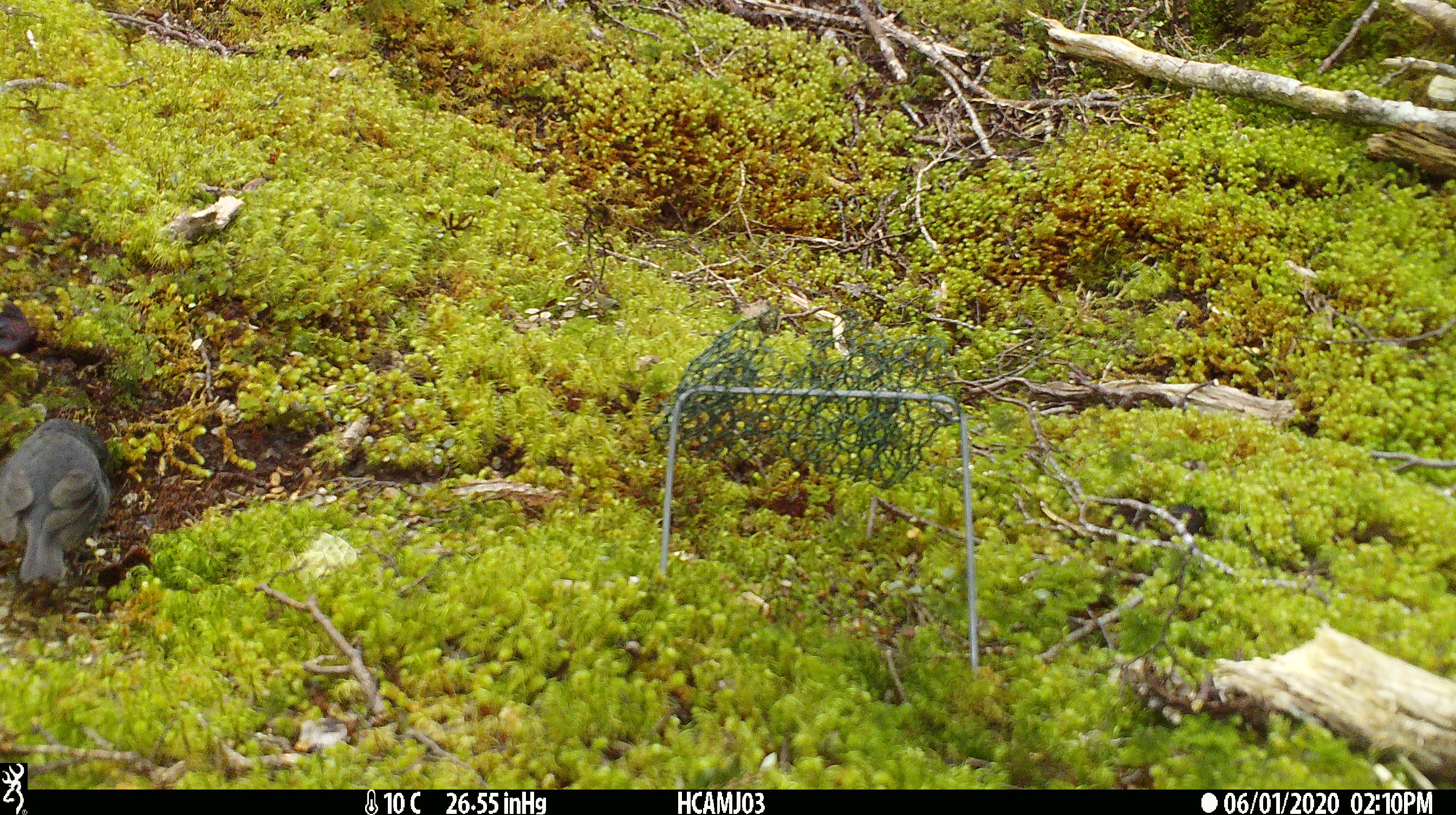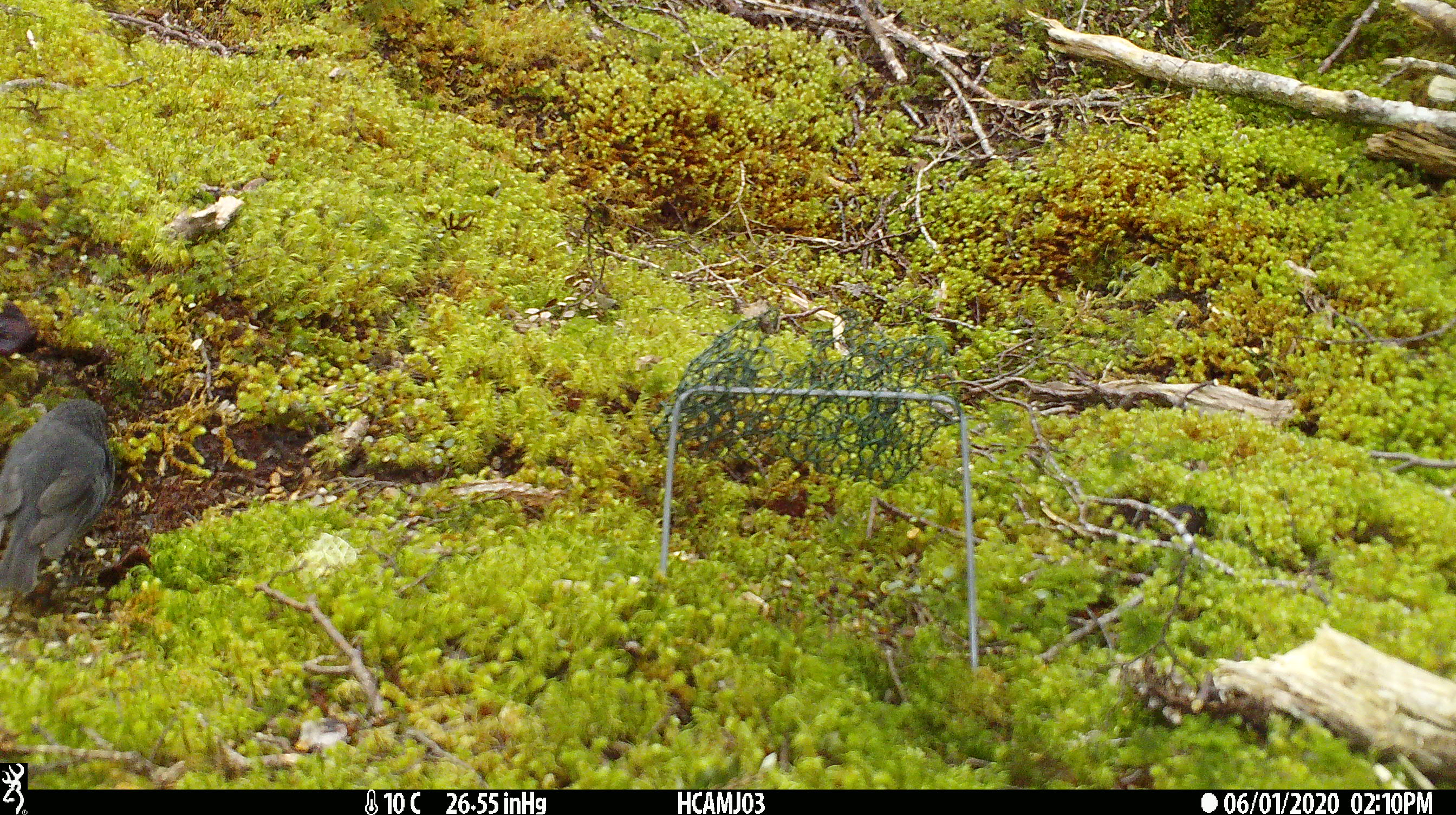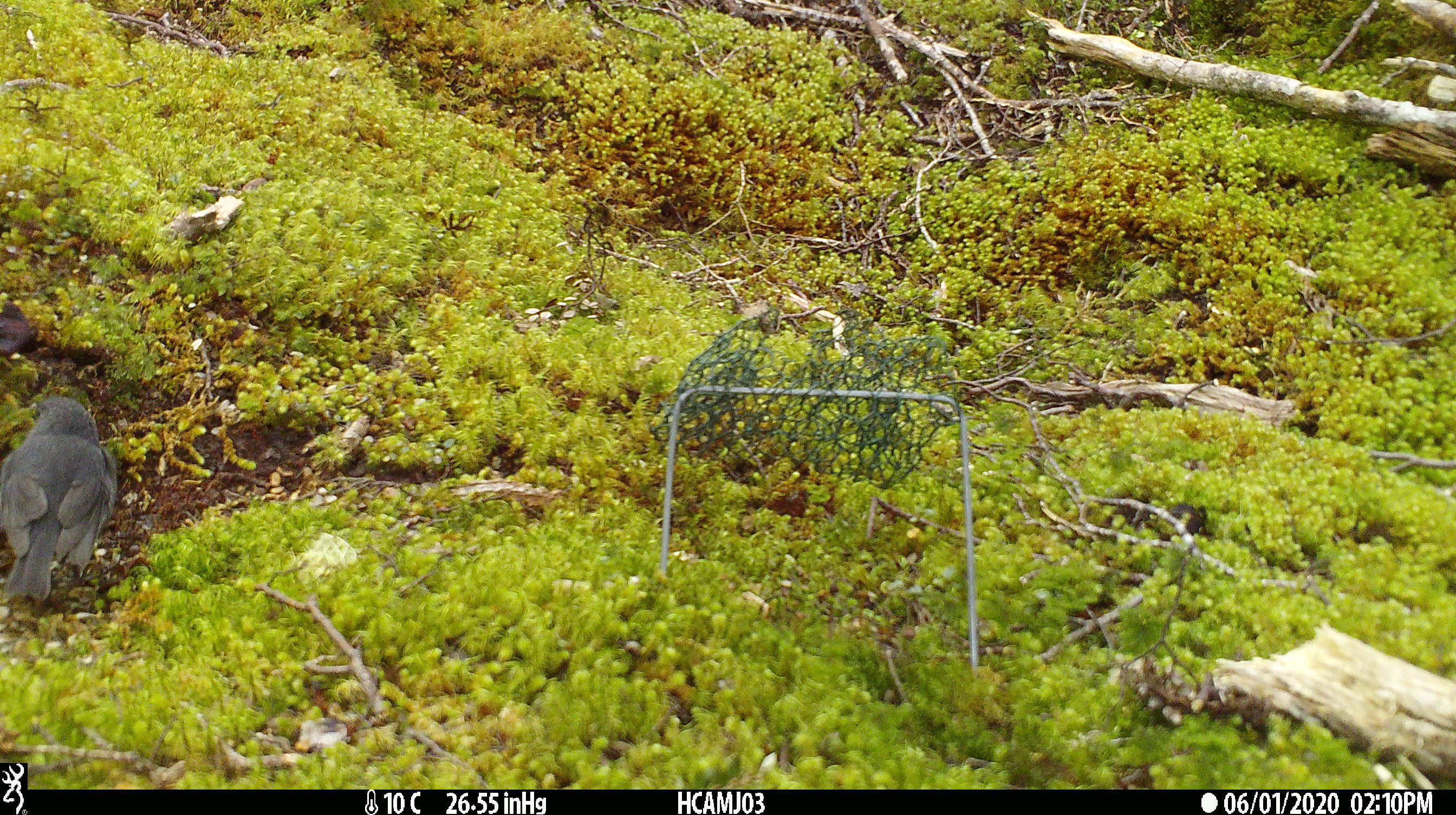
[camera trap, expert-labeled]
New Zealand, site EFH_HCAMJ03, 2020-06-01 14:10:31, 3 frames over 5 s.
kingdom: Animalia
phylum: Chordata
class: Aves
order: Passeriformes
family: Petroicidae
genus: Petroica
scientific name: Petroica australis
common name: new zealand robin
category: robin